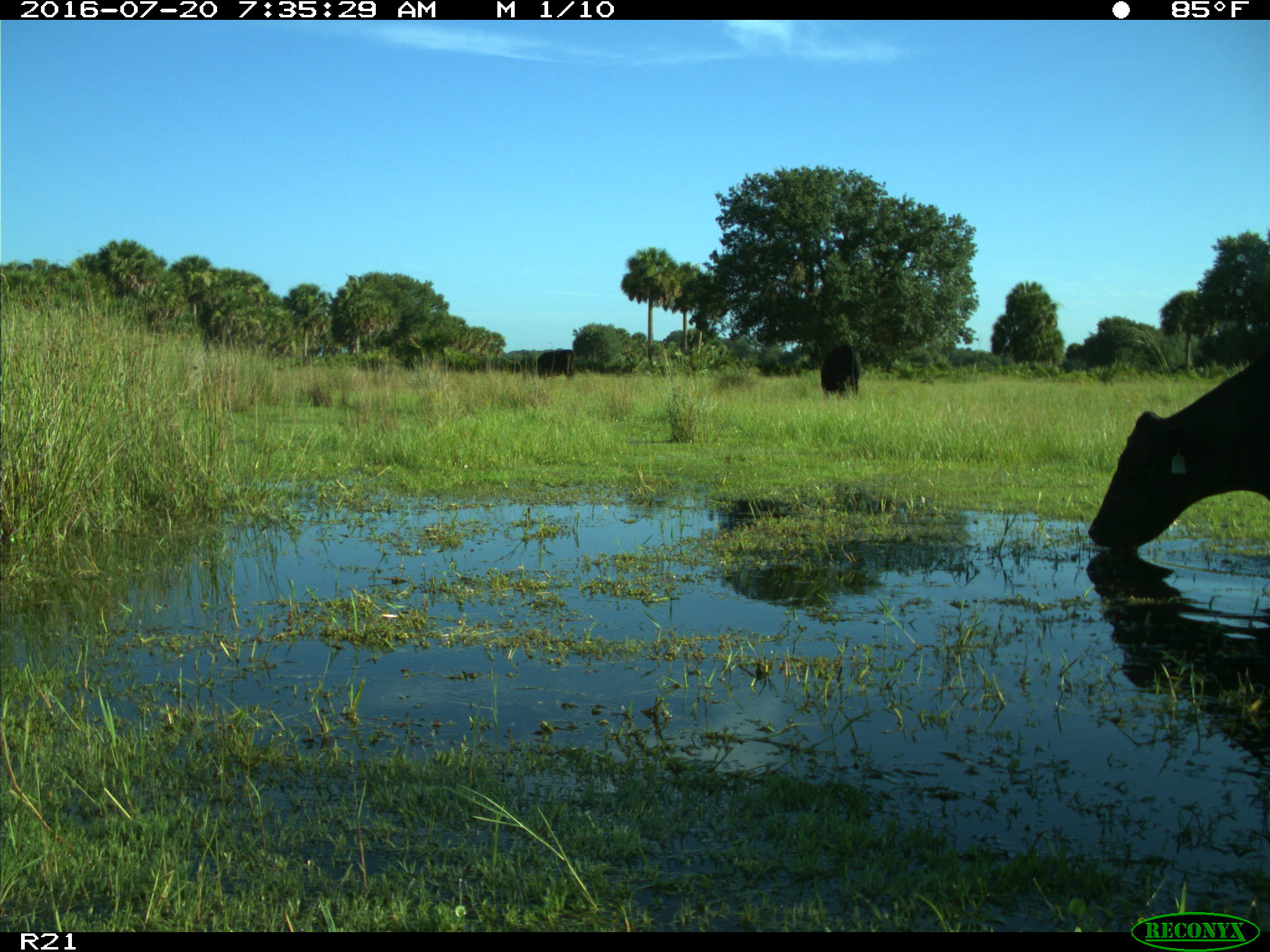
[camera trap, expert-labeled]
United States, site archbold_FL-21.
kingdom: Animalia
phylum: Chordata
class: Mammalia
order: Artiodactyla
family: Bovidae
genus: Bos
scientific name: Bos taurus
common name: domestic cow